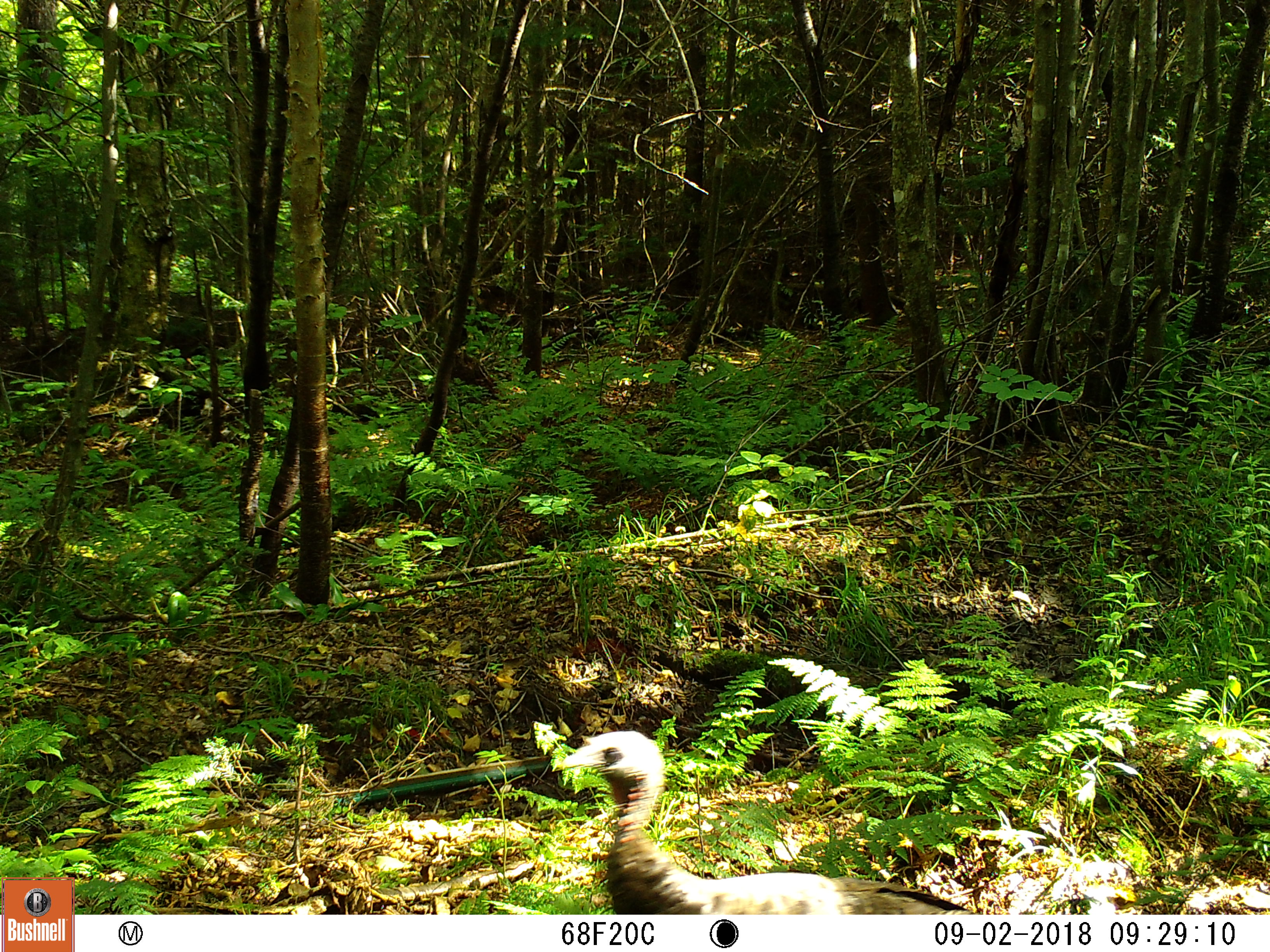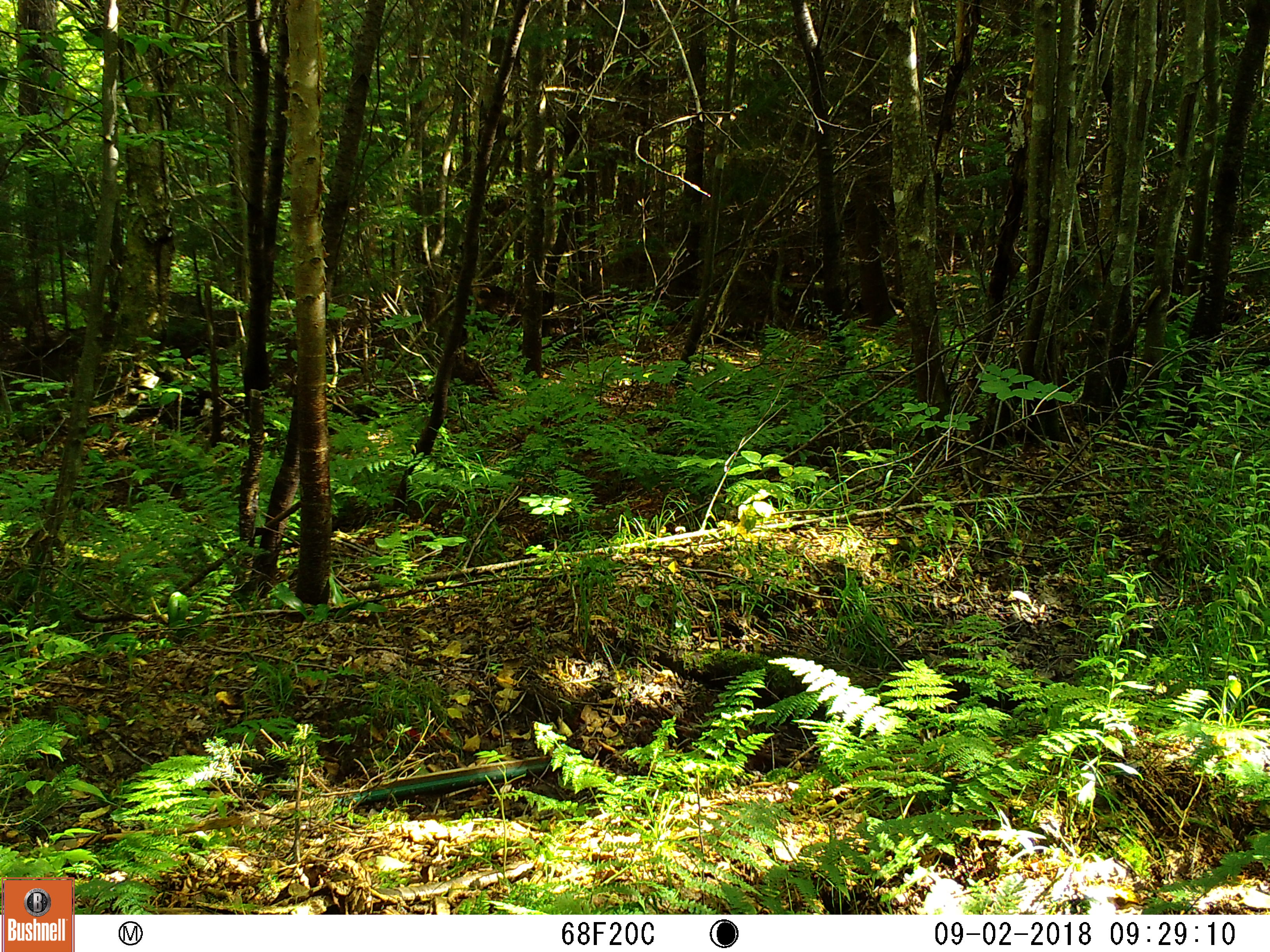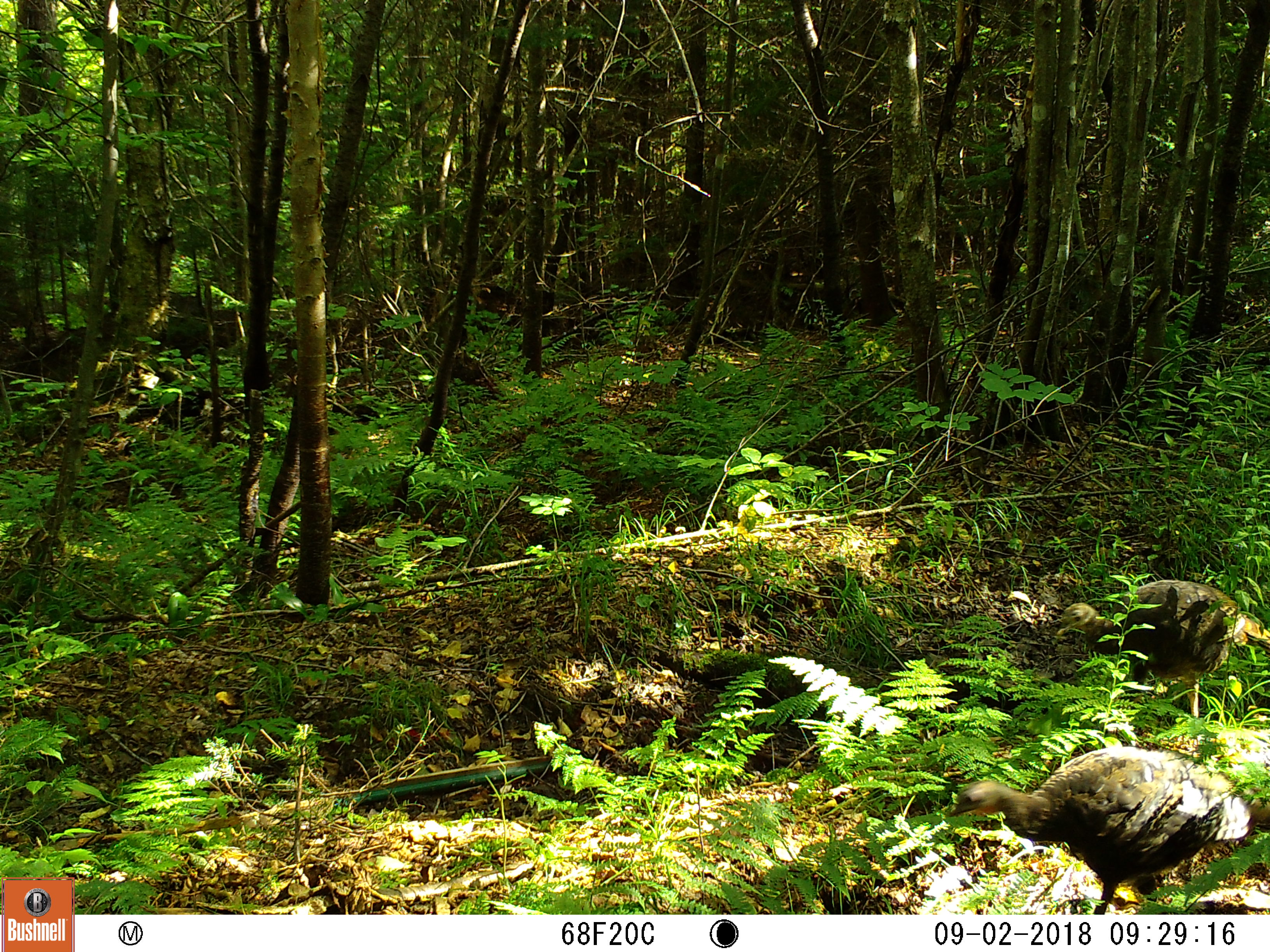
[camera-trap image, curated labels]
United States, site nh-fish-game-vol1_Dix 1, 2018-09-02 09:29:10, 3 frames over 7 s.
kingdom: Animalia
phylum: Chordata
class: Aves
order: Galliformes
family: Phasianidae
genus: Meleagris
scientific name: Meleagris gallopavo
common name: wild turkey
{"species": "wild turkey (Meleagris gallopavo)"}